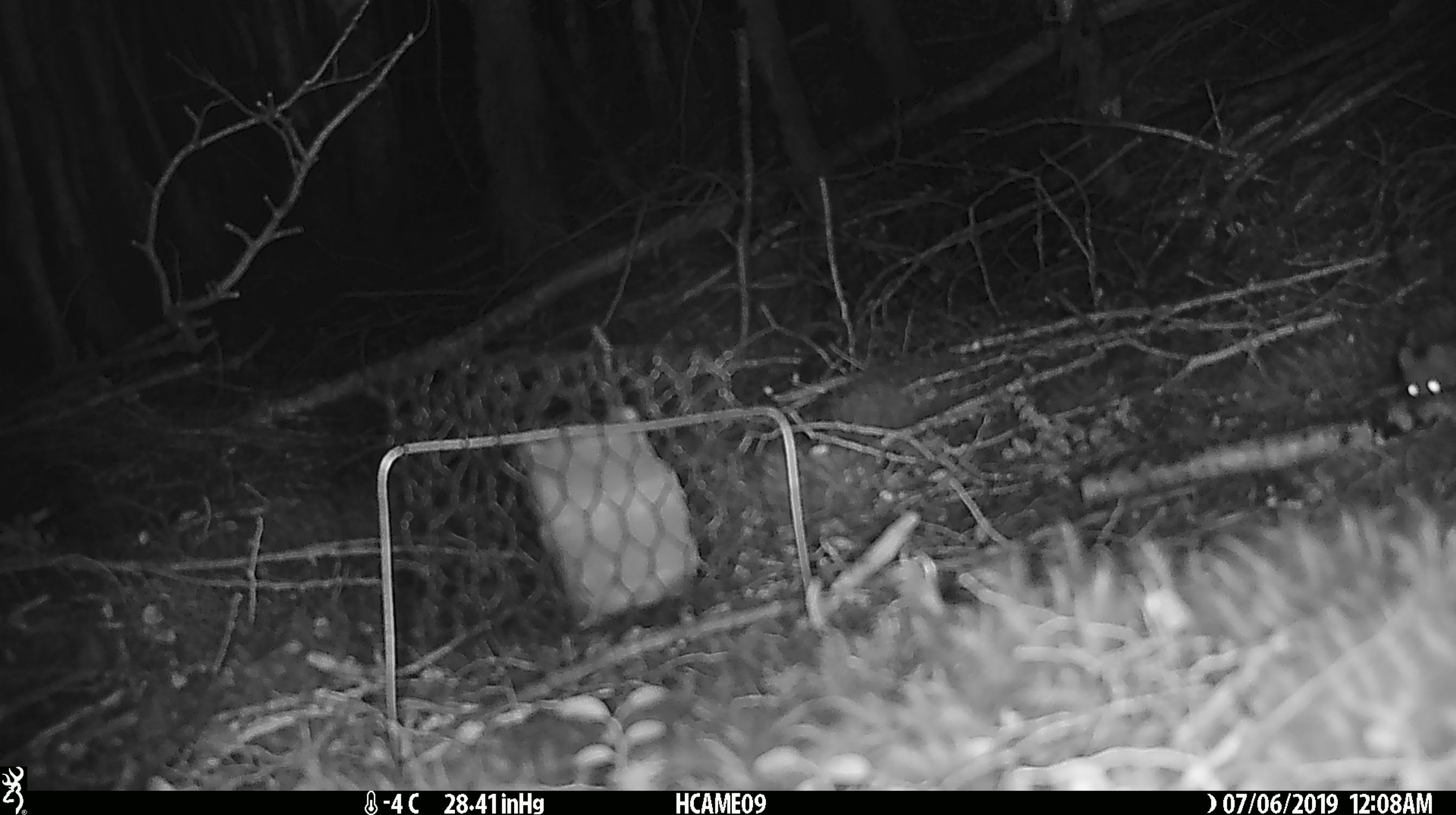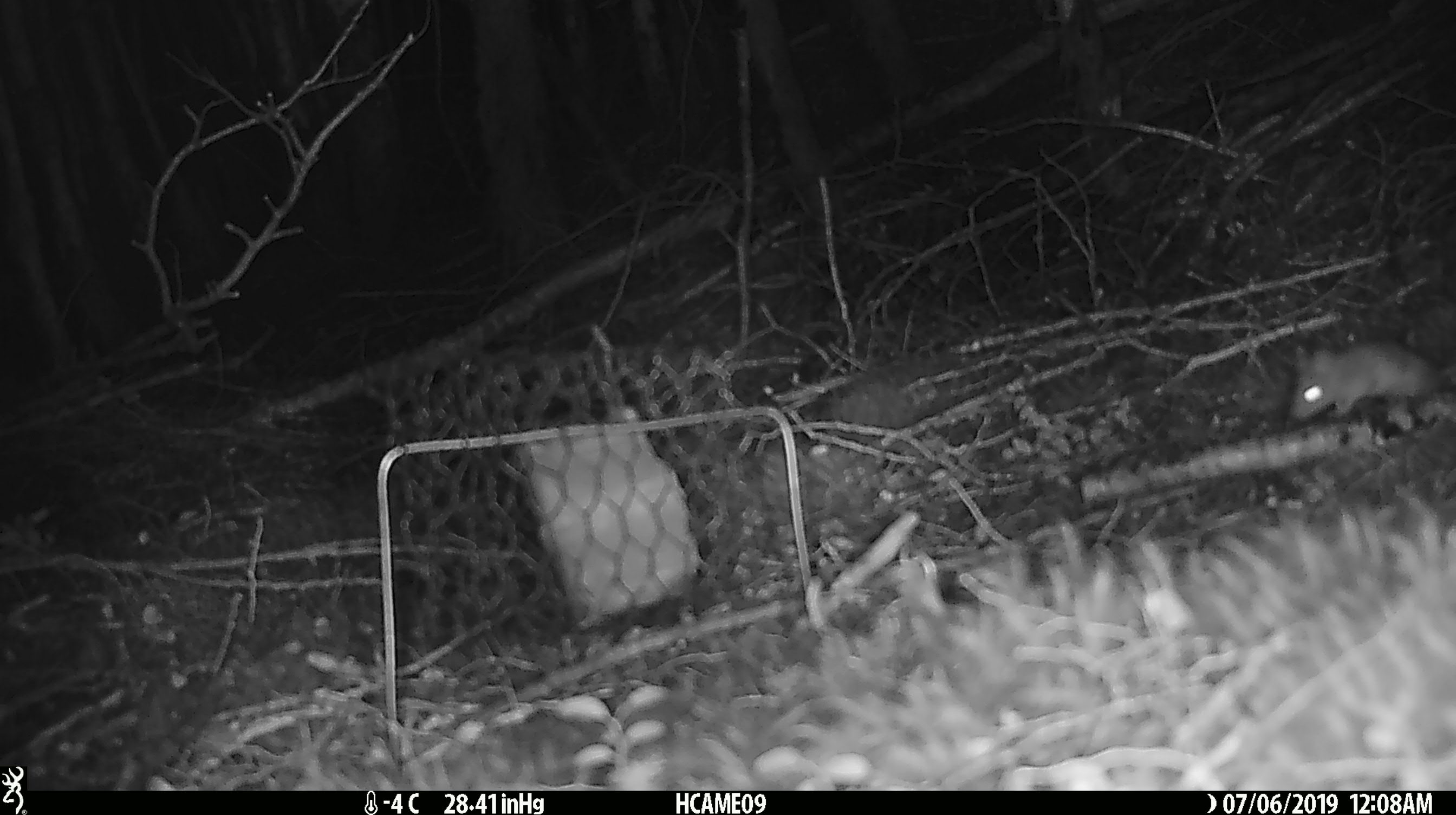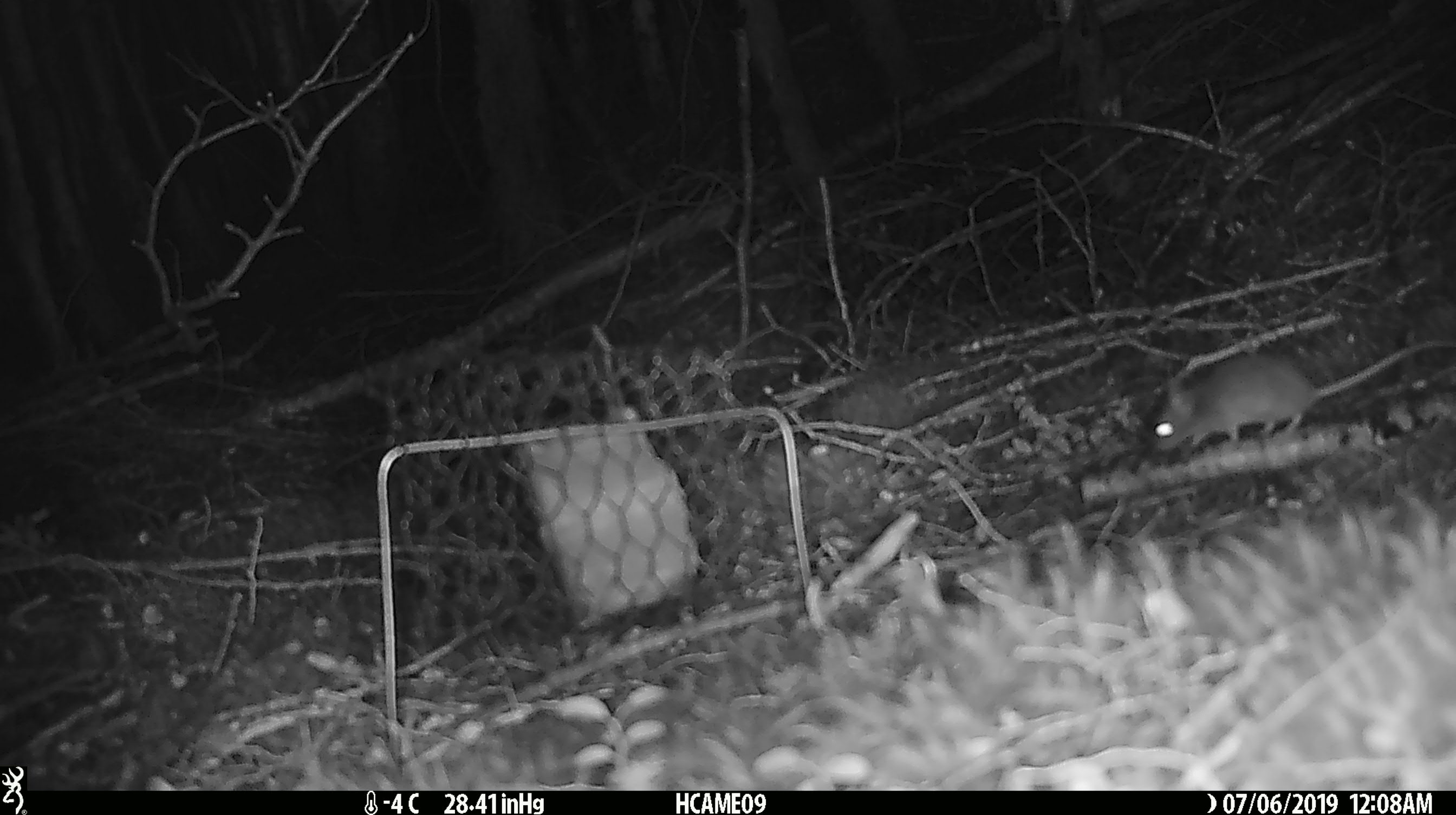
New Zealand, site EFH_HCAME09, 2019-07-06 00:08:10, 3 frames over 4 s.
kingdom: Animalia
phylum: Chordata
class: Mammalia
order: Rodentia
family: Muridae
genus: Mus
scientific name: Mus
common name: mouse